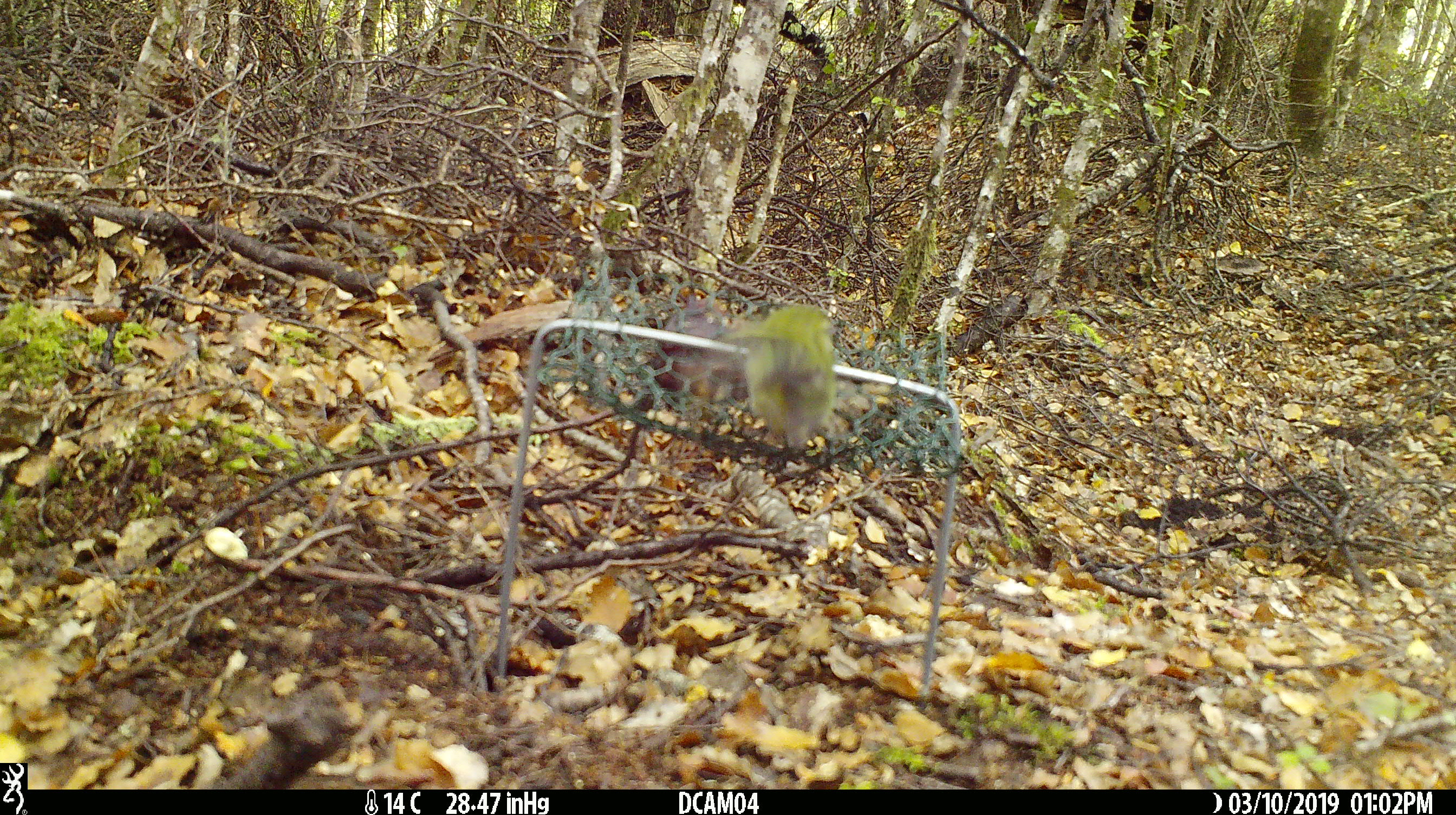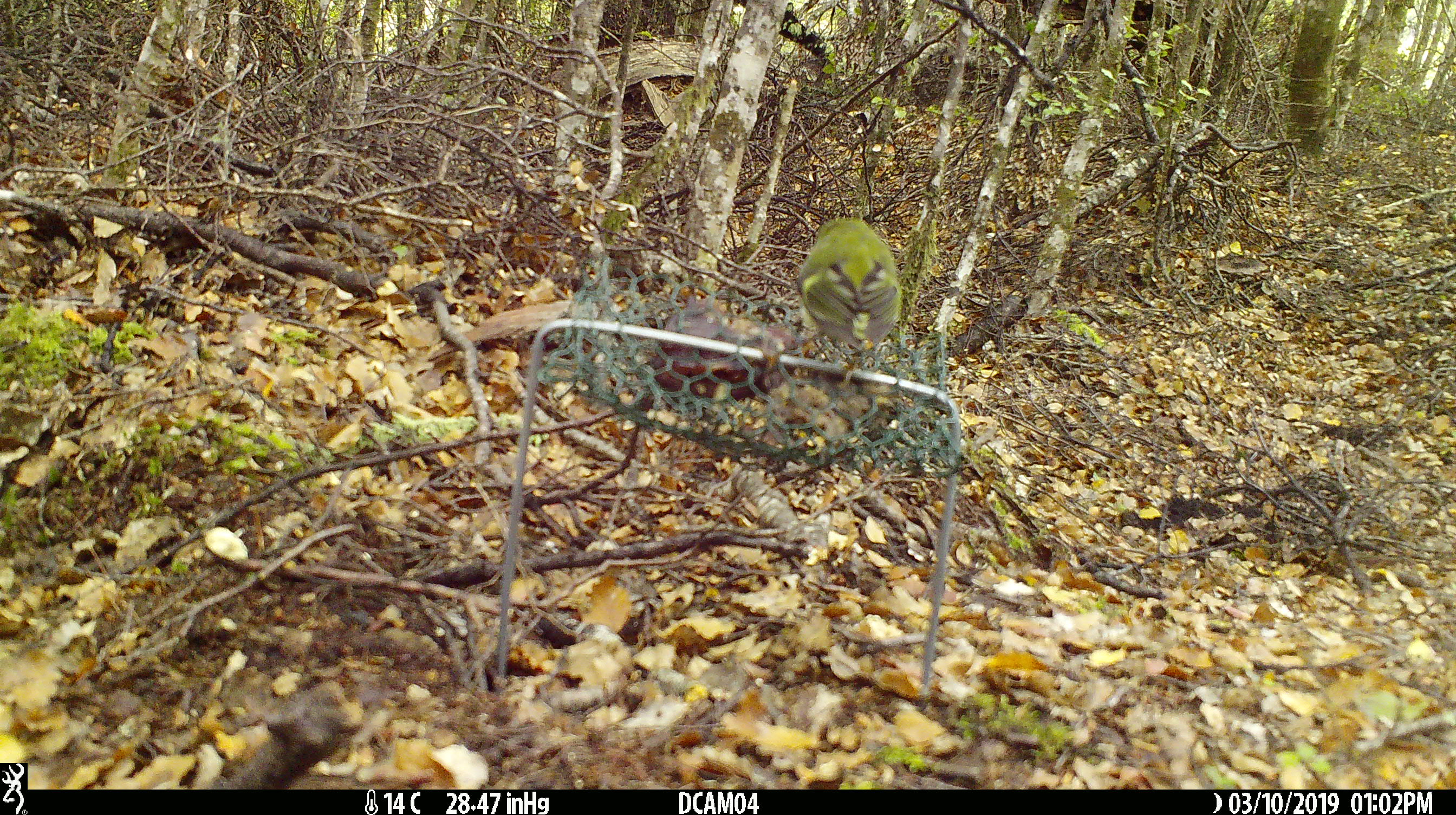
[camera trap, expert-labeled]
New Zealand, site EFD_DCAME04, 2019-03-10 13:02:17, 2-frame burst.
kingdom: Animalia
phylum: Chordata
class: Aves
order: Passeriformes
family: Acanthisittidae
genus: Acanthisitta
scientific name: Acanthisitta chloris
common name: rifleman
Rifleman (Acanthisitta chloris).